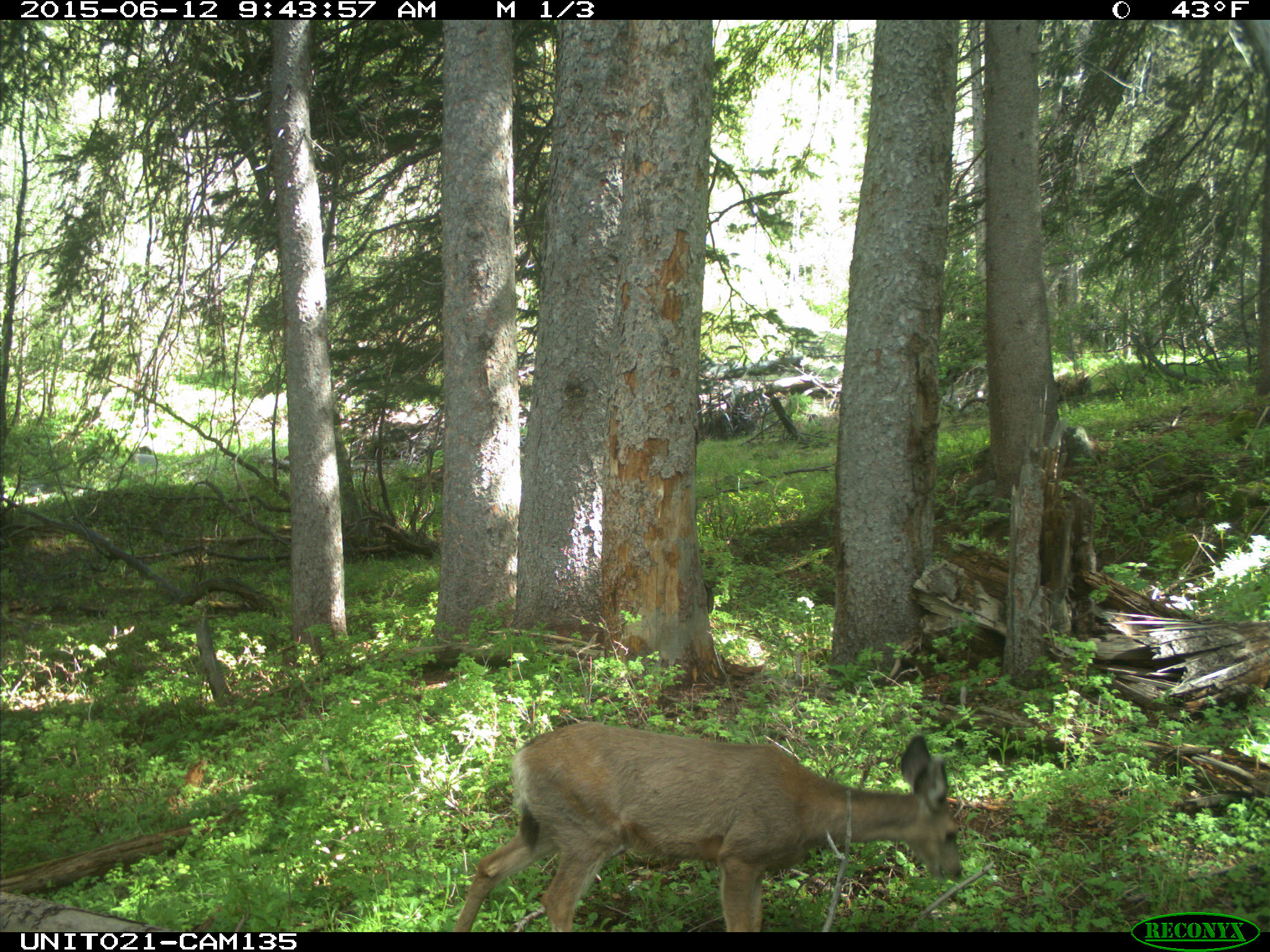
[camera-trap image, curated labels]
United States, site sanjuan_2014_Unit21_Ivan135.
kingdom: Animalia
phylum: Chordata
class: Mammalia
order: Artiodactyla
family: Cervidae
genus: Odocoileus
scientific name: Odocoileus hemionus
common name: mule deer